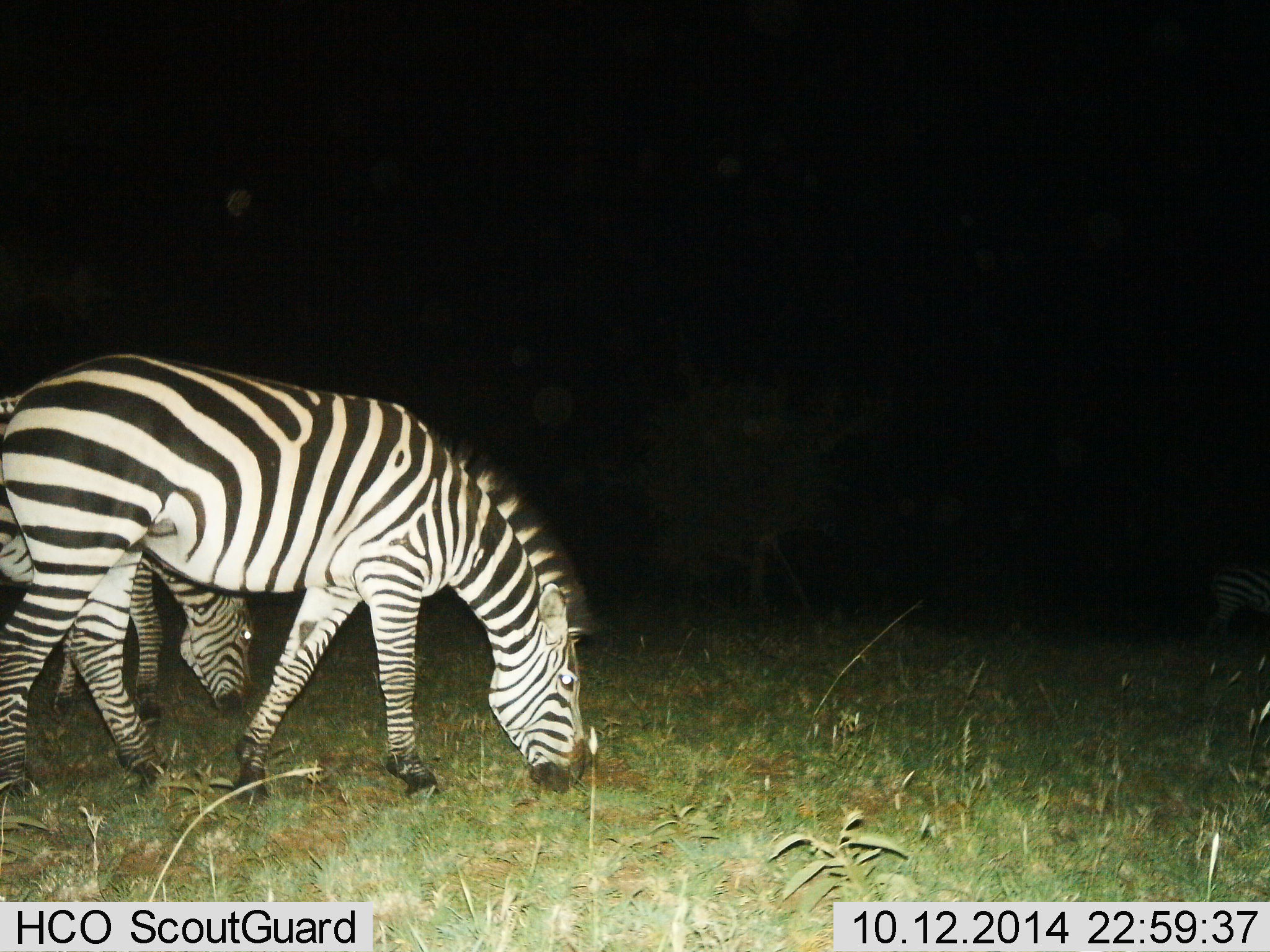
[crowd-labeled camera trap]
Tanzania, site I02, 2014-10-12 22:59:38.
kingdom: Animalia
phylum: Chordata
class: Mammalia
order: Perissodactyla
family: Equidae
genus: Equus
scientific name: Equus quagga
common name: plains zebra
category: zebra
Zebra (plains zebra) (Equus quagga), count 2. Behavior (volunteer vote fractions): standing 20%, resting 0%, moving 0%, interacting 0%. Young present (vote fraction): 0%. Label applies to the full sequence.